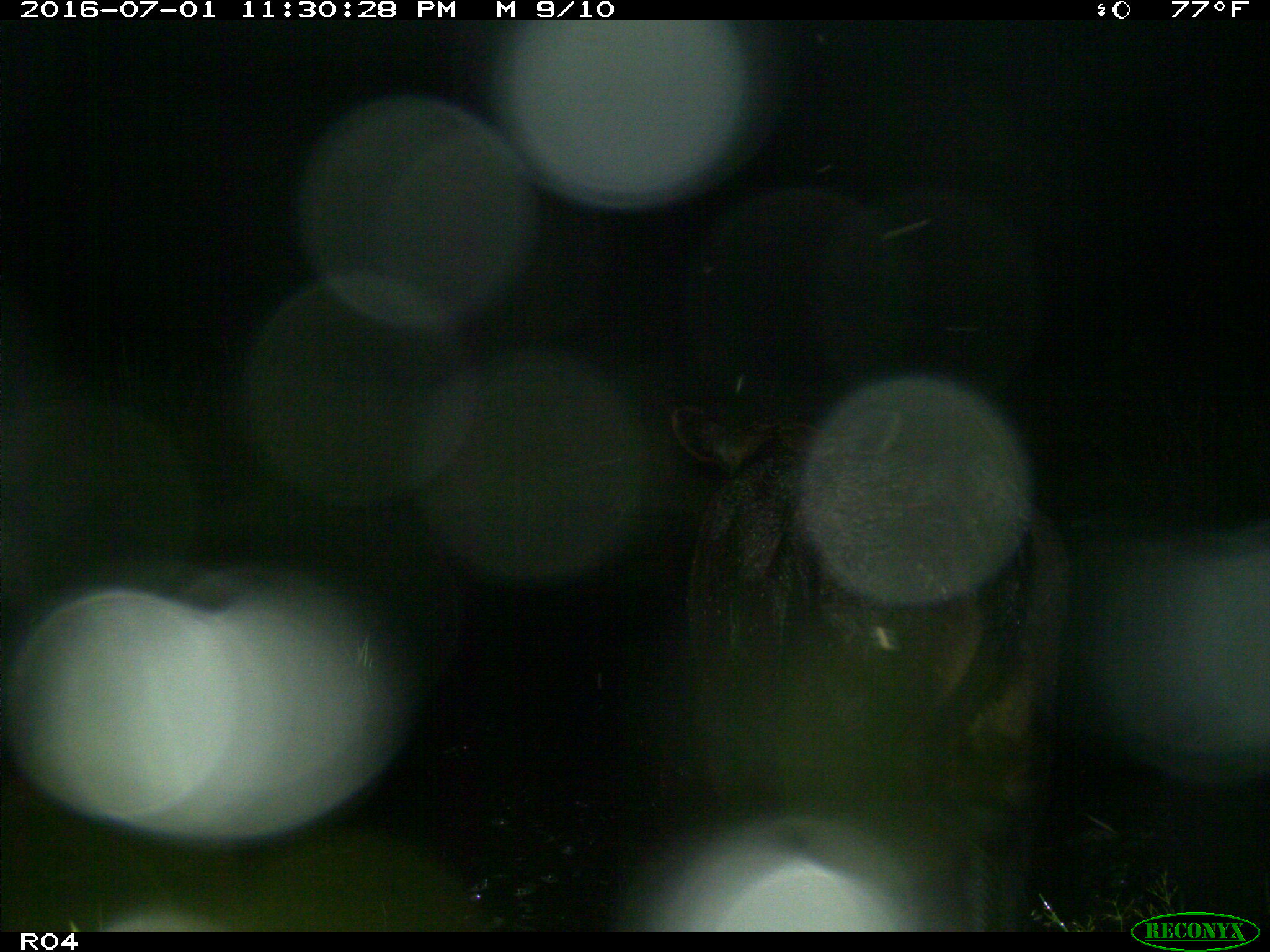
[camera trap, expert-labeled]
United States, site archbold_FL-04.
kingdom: Animalia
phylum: Chordata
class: Mammalia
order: Artiodactyla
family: Bovidae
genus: Bos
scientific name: Bos taurus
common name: domestic cow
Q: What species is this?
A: Bos taurus (domestic cow).